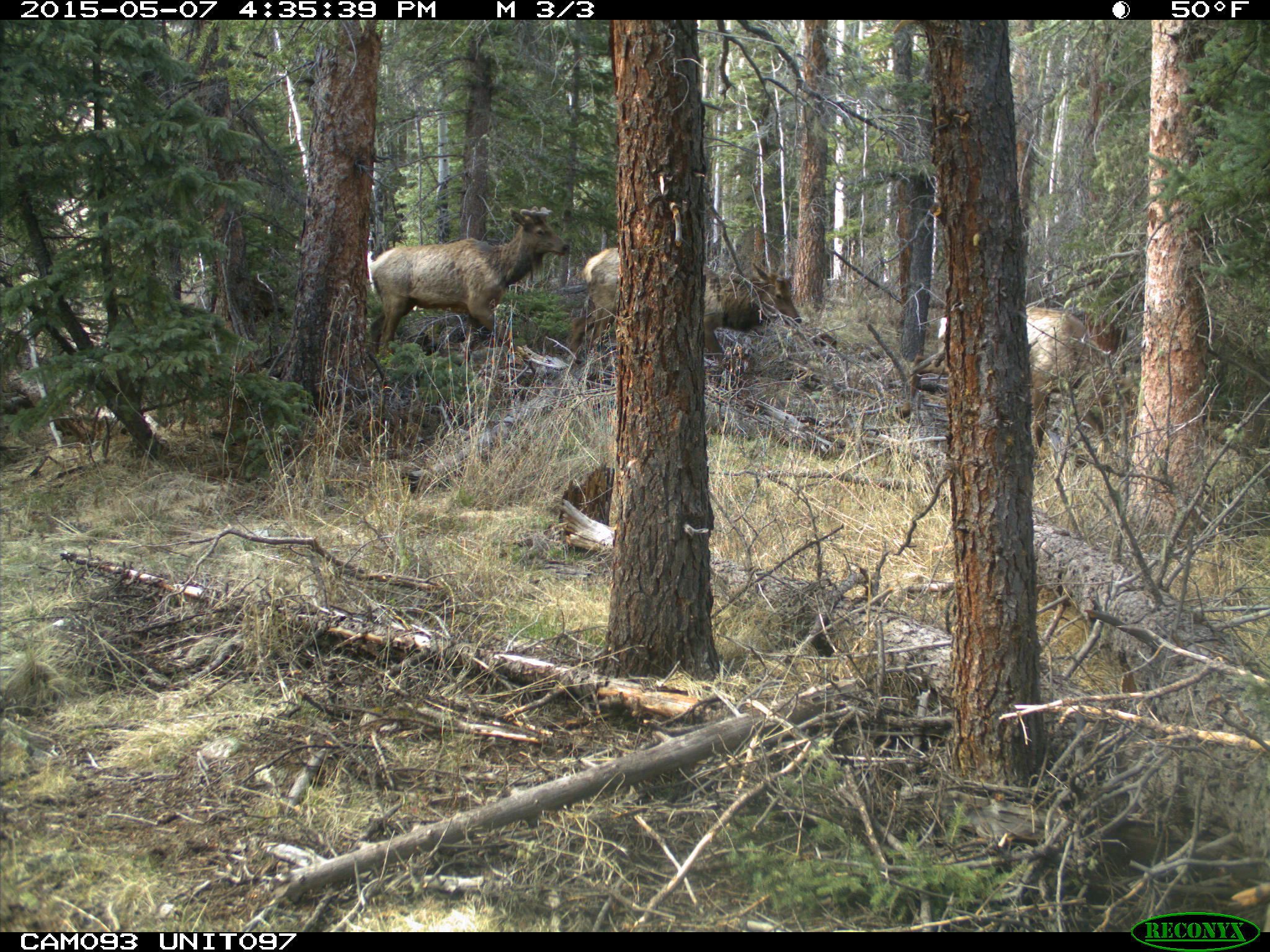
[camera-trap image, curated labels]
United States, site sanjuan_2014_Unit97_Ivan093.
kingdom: Animalia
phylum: Chordata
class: Mammalia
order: Artiodactyla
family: Cervidae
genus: Cervus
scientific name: Cervus elaphus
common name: red deer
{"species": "Cervus elaphus (red deer)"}